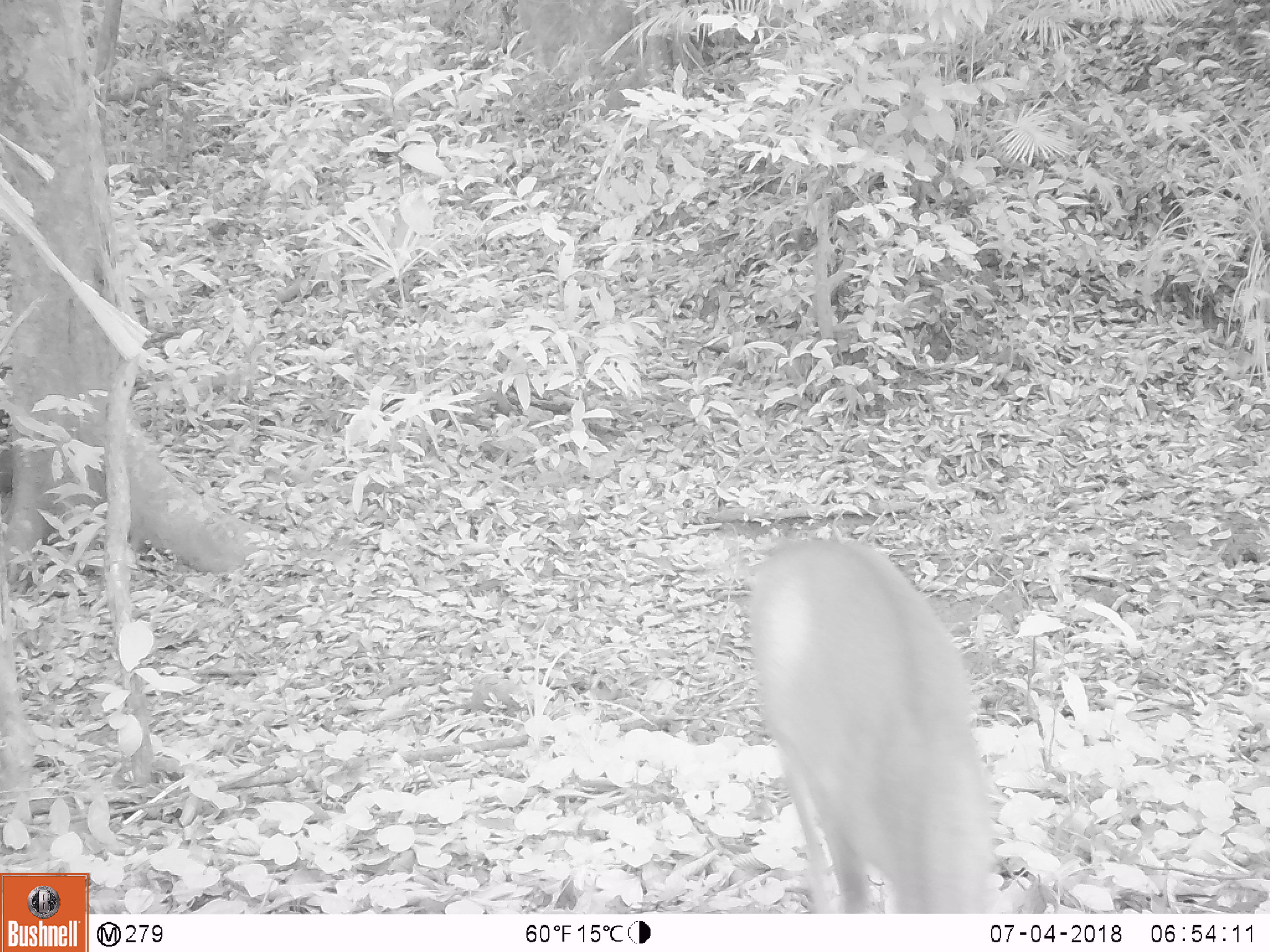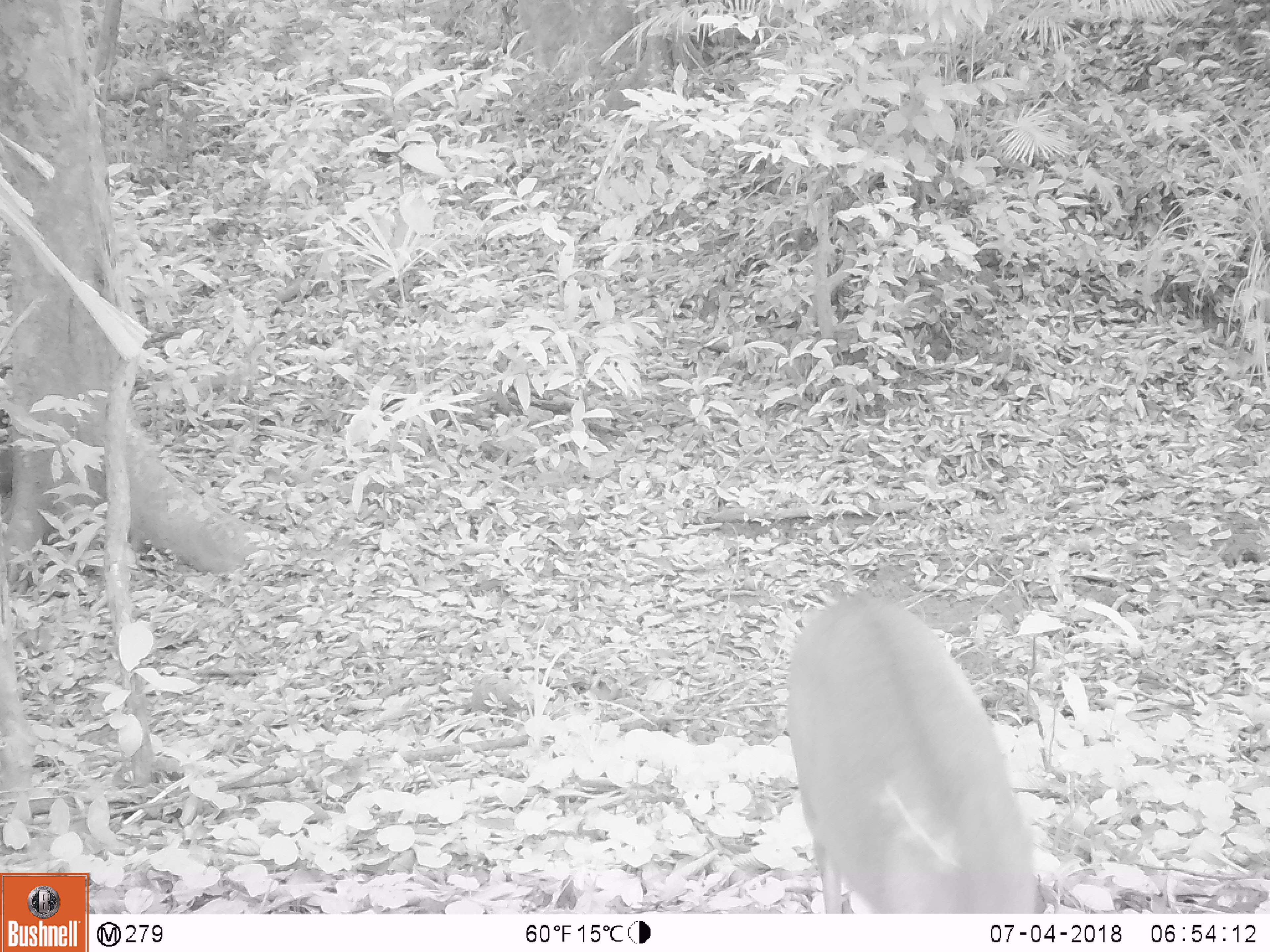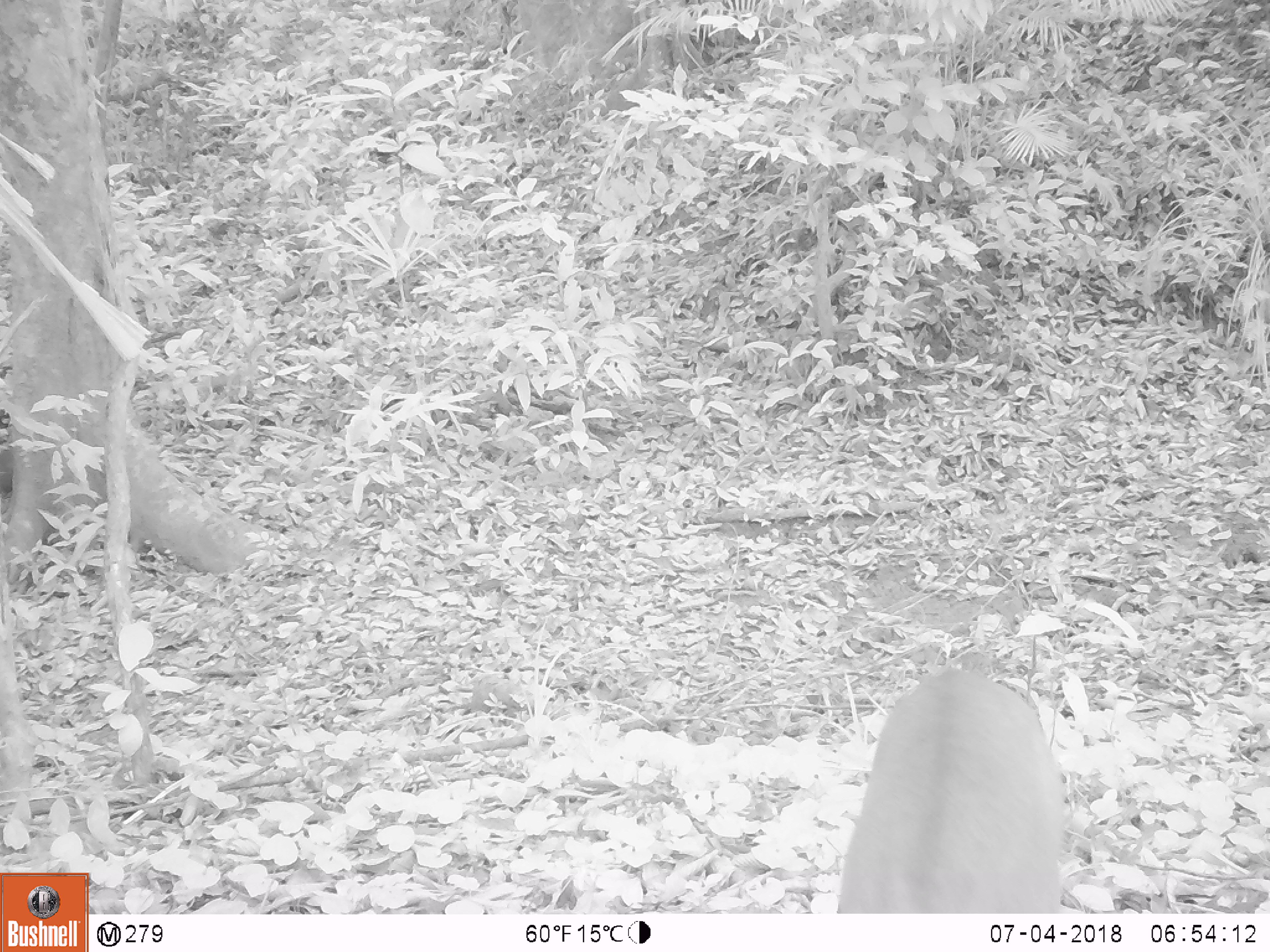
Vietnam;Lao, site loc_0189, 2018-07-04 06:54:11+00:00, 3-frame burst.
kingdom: Animalia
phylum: Chordata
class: Mammalia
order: Artiodactyla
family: Cervidae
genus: Muntiacus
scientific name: Muntiacus vuquangensis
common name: large-antlered muntjac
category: large antlered muntjac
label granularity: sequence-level